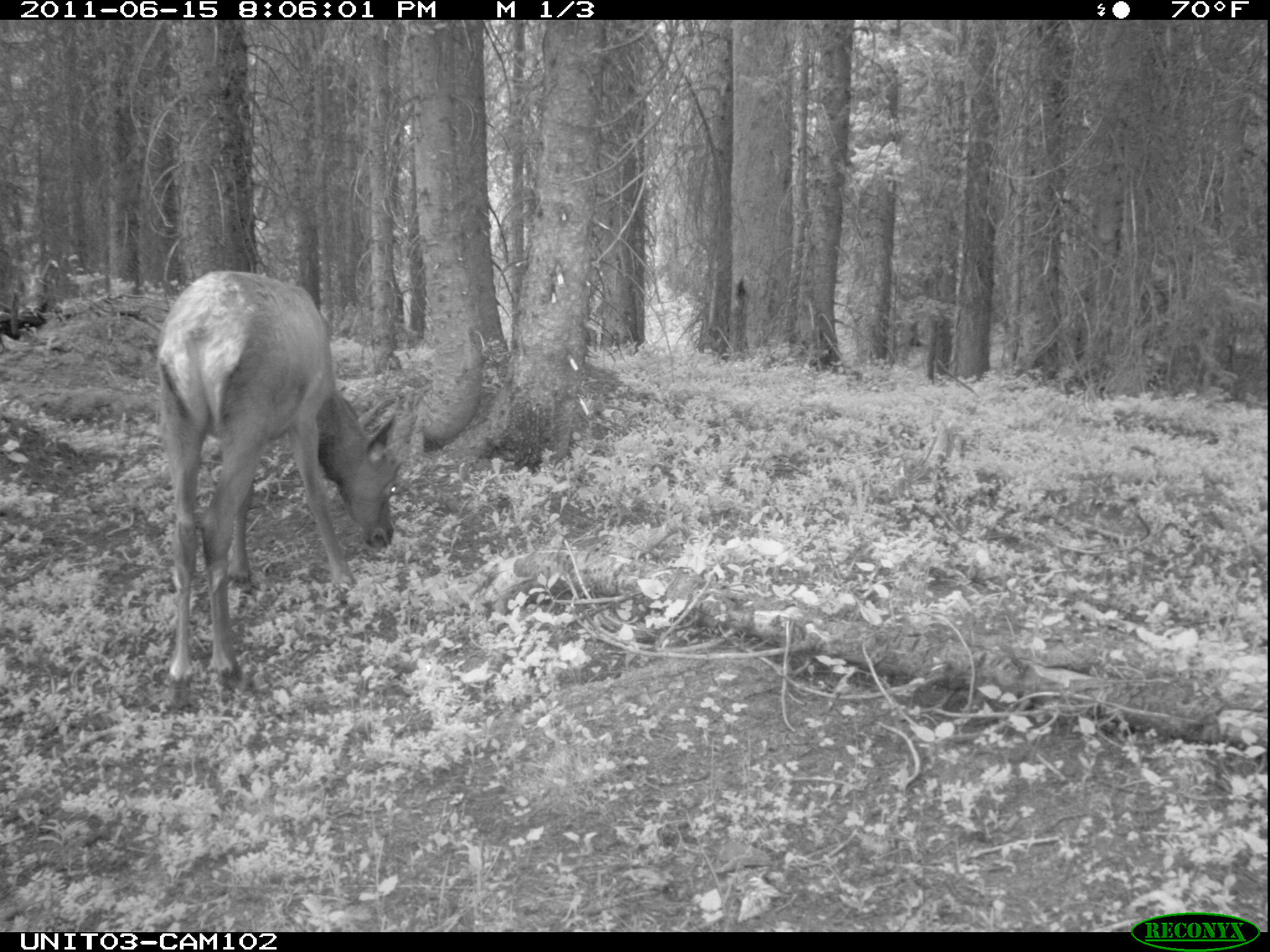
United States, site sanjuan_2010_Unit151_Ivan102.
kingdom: Animalia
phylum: Chordata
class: Mammalia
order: Artiodactyla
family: Cervidae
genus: Cervus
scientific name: Cervus elaphus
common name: red deer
Cervus elaphus (red deer).